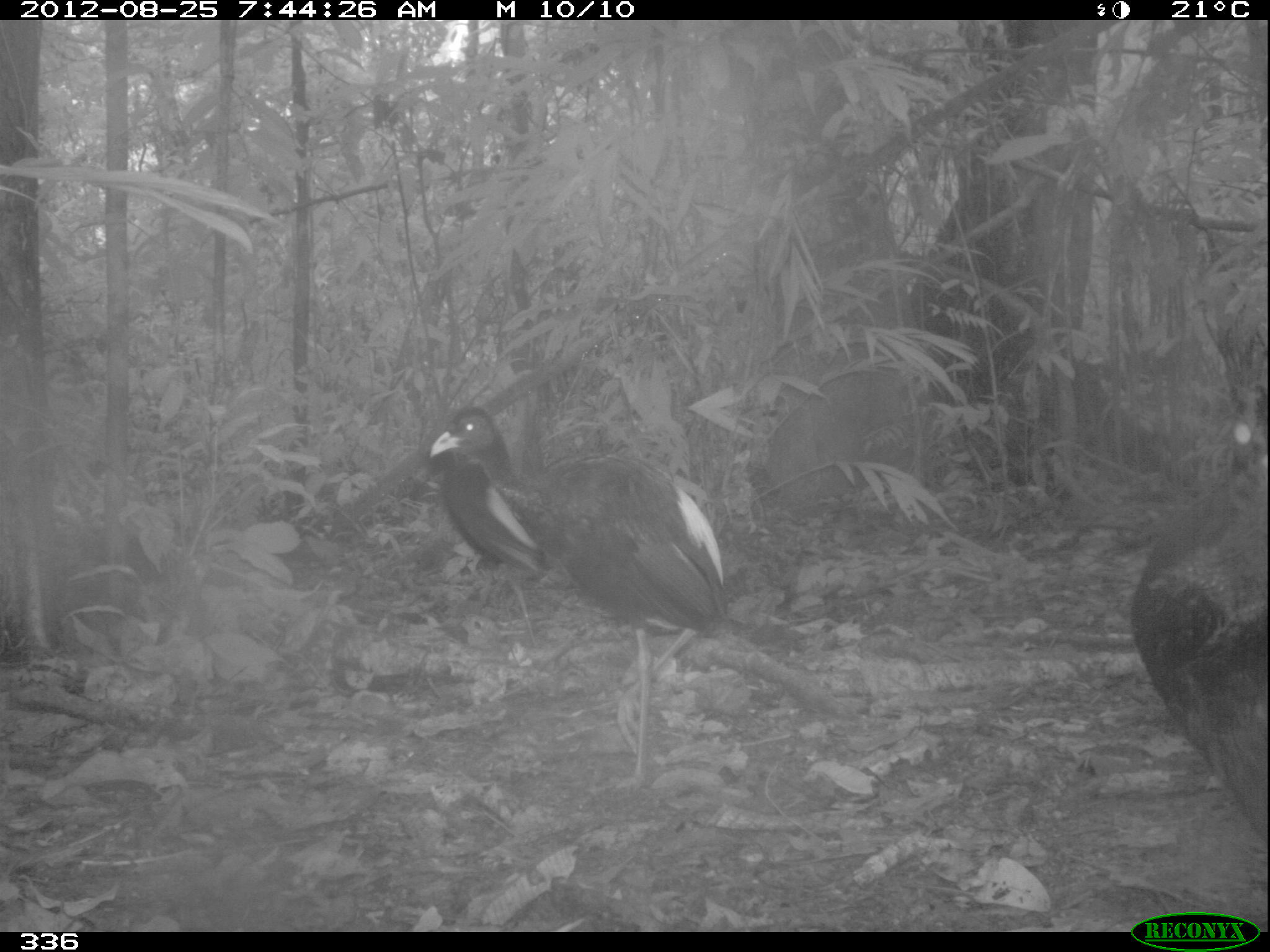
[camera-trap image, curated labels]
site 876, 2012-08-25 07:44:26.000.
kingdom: Animalia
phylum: Chordata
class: Aves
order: Gruiformes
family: Psophiidae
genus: Psophia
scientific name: Psophia leucoptera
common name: pale-winged trumpeter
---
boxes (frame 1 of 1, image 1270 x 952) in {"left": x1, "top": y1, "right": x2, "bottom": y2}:
psophia leucoptera: {"left": 428, "top": 405, "right": 726, "bottom": 790}; {"left": 1129, "top": 389, "right": 1269, "bottom": 848}; {"left": 422, "top": 442, "right": 553, "bottom": 649}